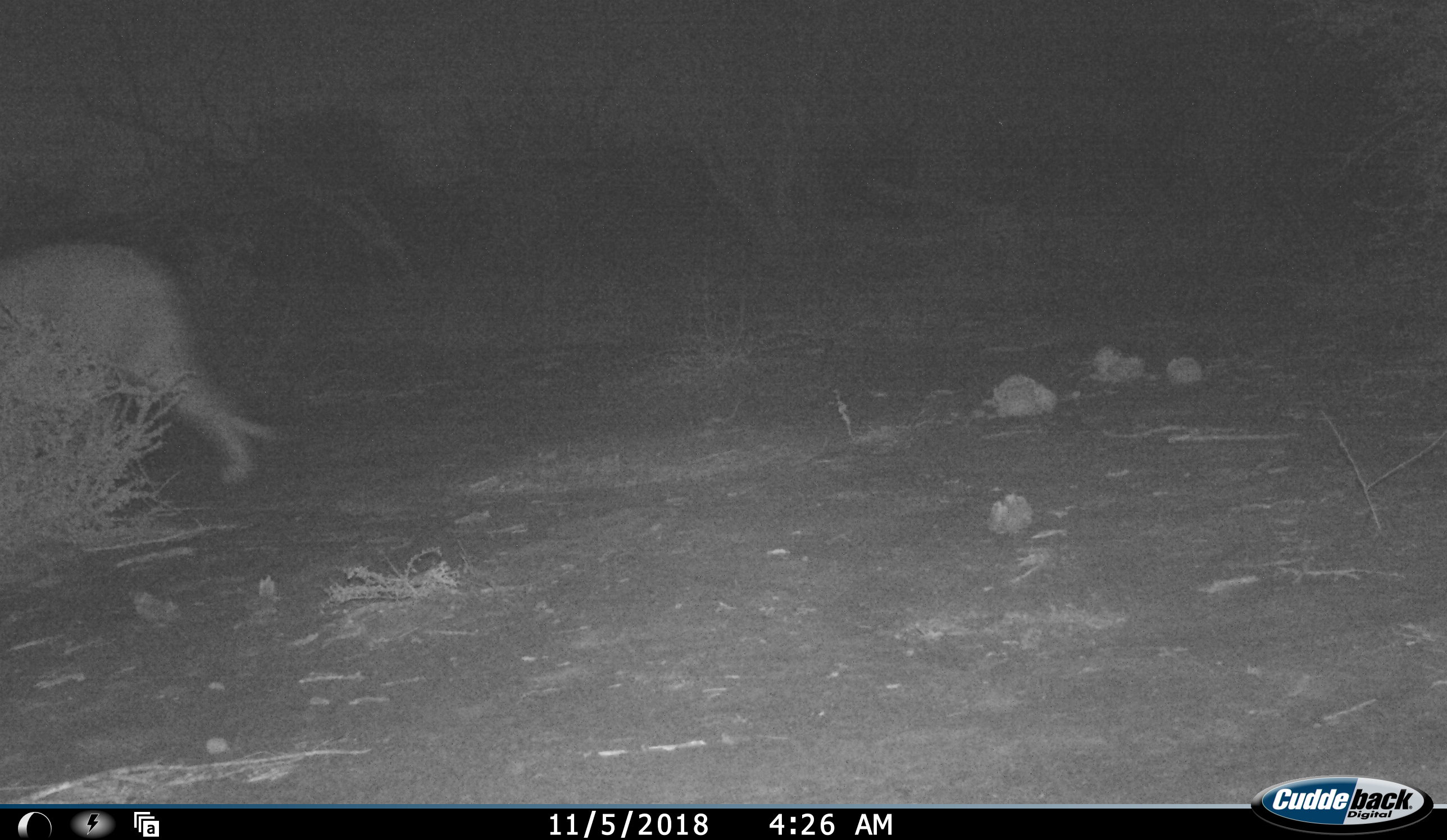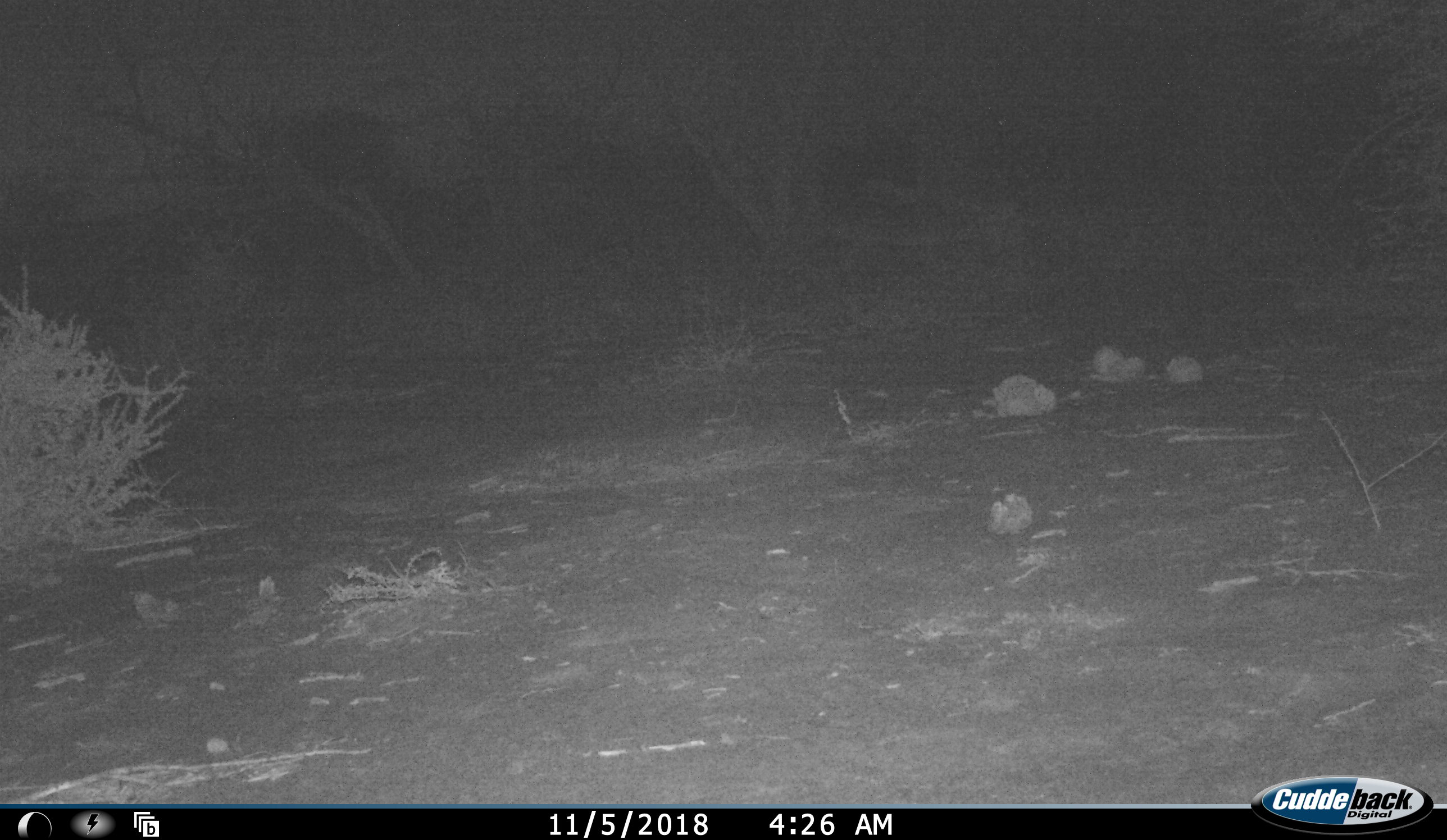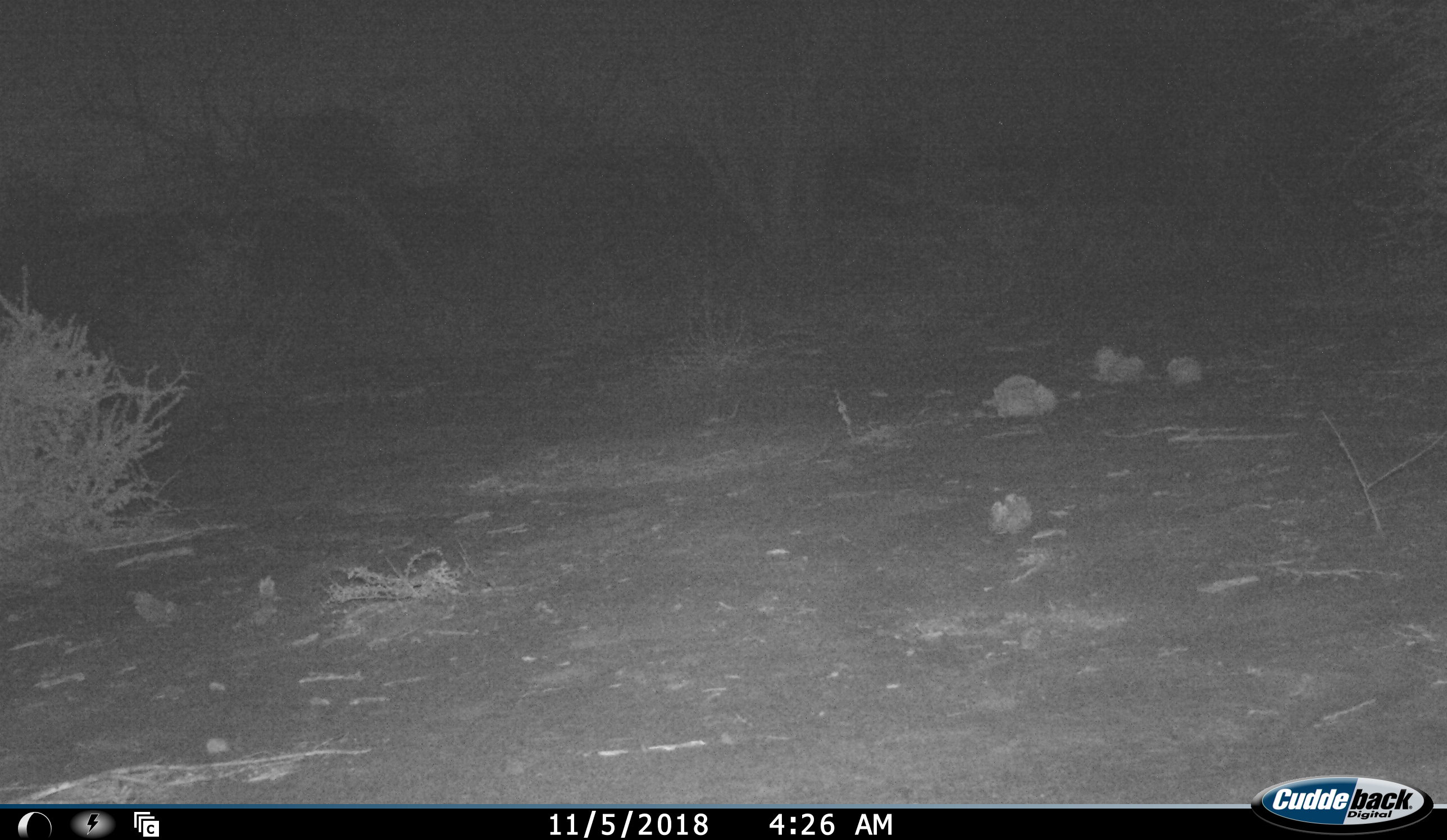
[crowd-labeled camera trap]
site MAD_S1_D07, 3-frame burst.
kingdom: Animalia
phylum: Chordata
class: Mammalia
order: Carnivora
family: Felidae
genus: Panthera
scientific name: Panthera leo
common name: lion female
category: lionfemale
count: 1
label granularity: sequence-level